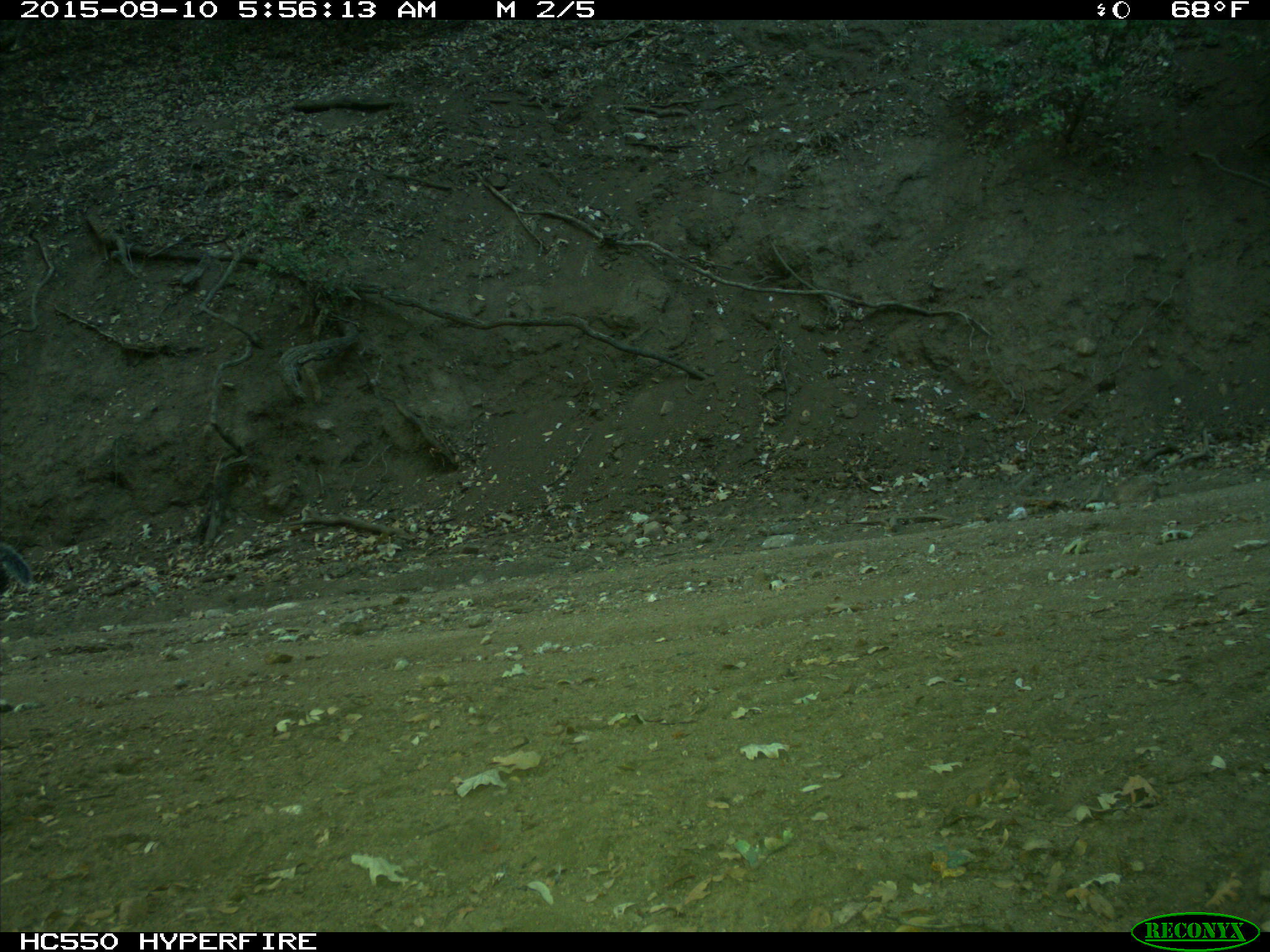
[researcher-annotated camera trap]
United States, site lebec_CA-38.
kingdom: Animalia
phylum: Chordata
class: Mammalia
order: Rodentia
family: Sciuridae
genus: Sciurus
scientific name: Sciurus carolinensis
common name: eastern gray squirrel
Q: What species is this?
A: Sciurus carolinensis (eastern gray squirrel).